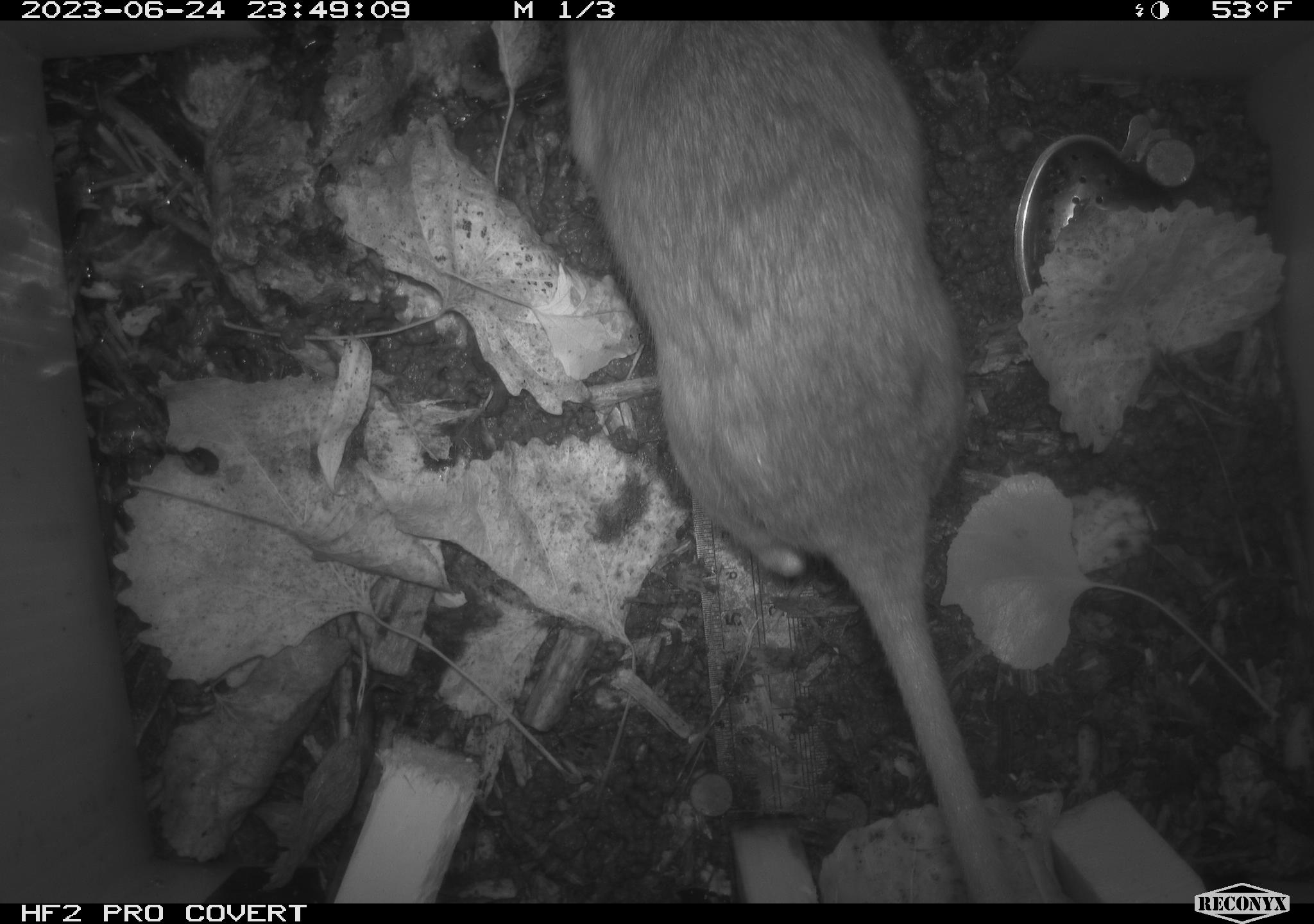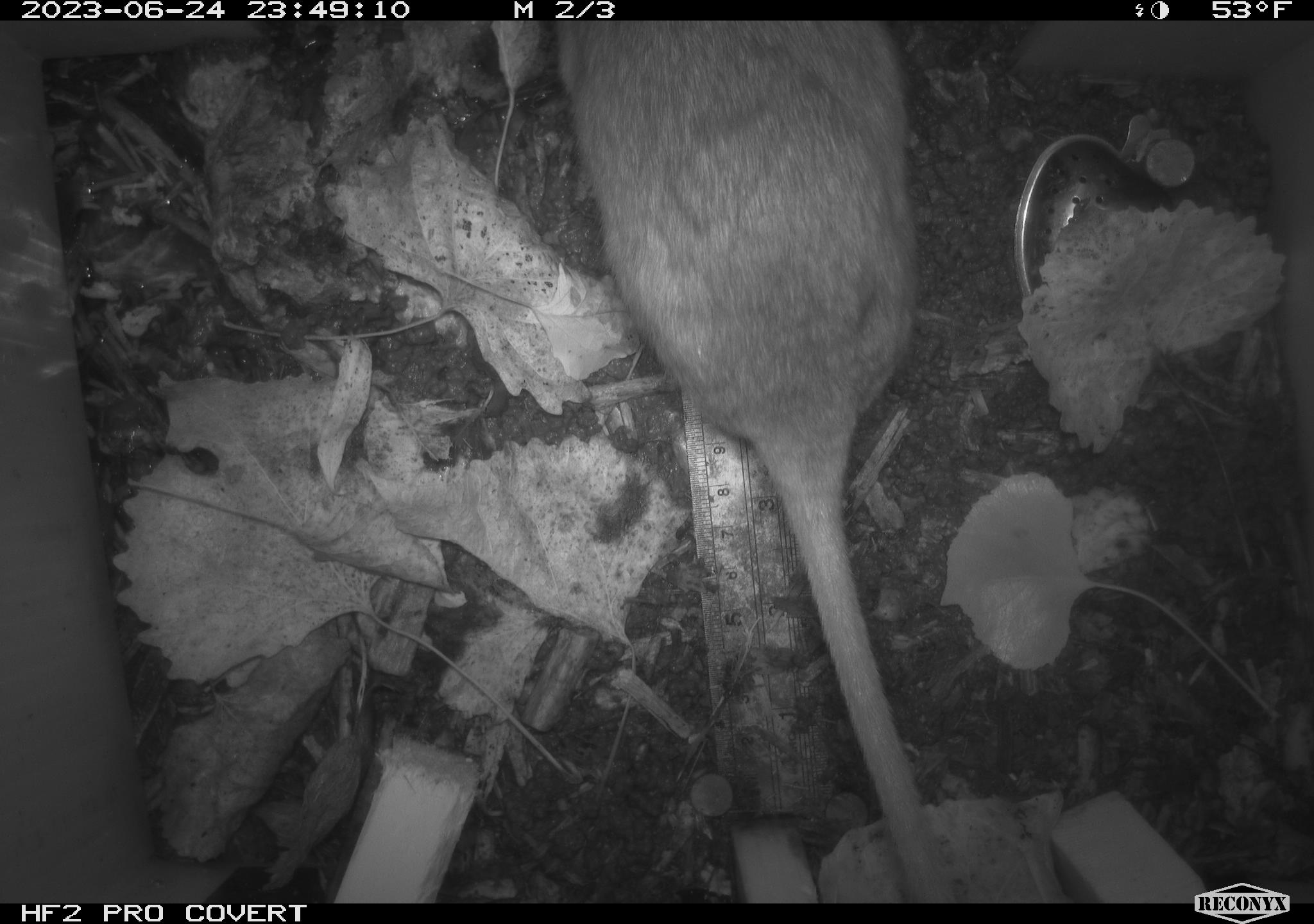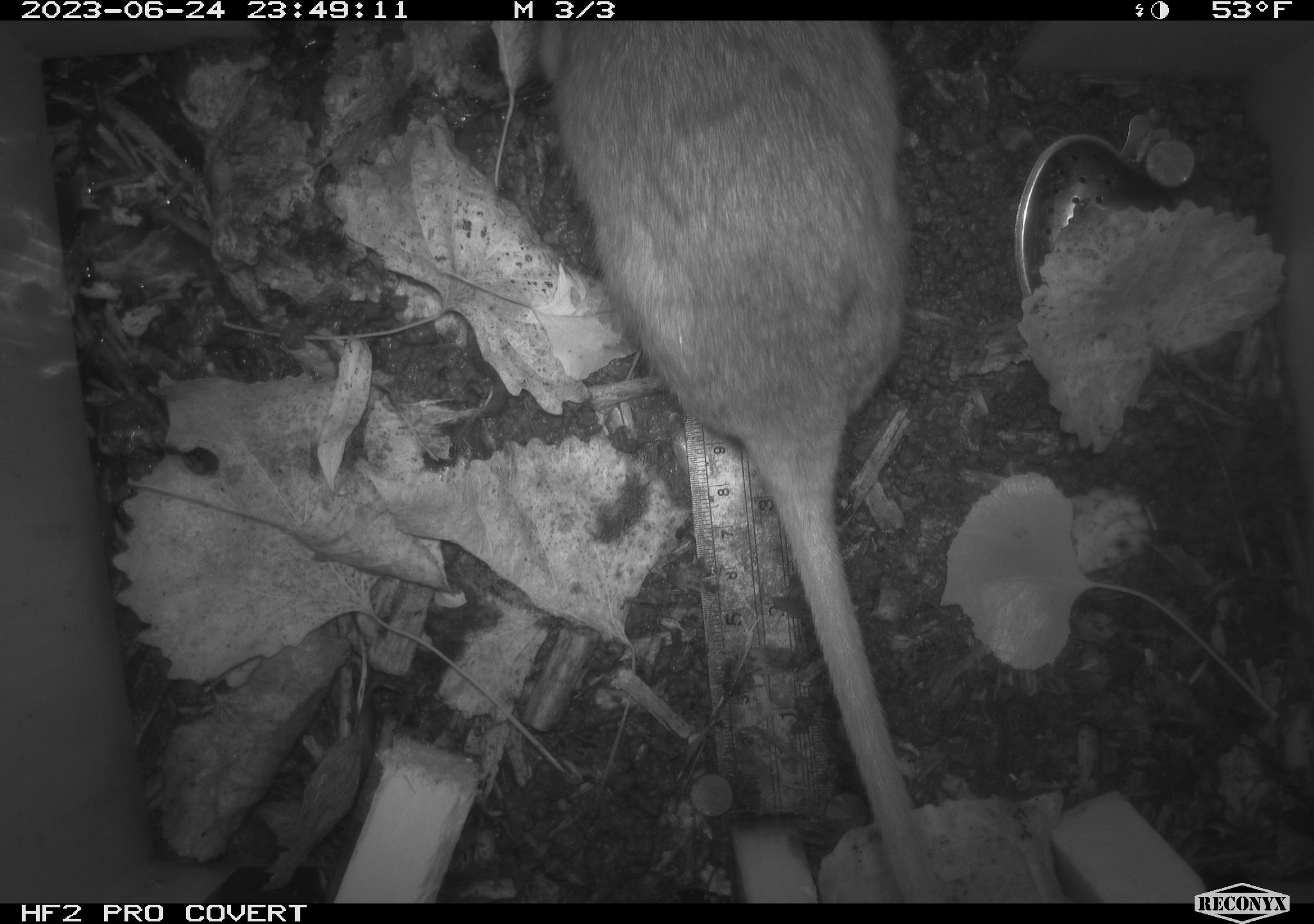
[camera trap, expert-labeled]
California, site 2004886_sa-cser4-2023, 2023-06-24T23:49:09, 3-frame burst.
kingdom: Animalia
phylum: Chordata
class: Mammalia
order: Rodentia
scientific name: Rodentia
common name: woodrat or rat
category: woodrat or rat species